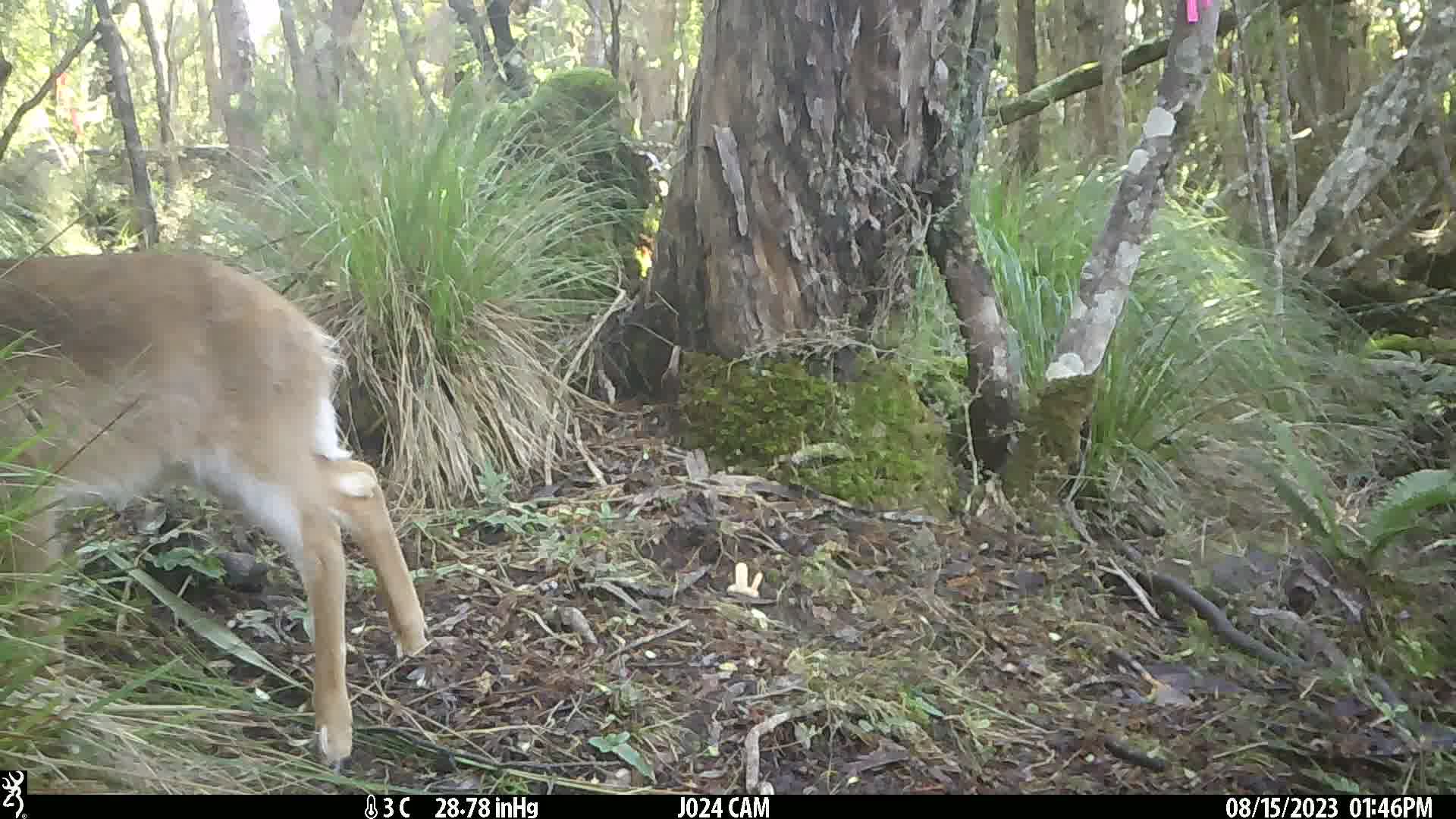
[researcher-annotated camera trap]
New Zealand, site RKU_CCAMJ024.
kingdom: Animalia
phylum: Chordata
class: Mammalia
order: Artiodactyla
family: Cervidae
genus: Odocoileus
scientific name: Odocoileus virginianus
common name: white-tailed deer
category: white tailed deer